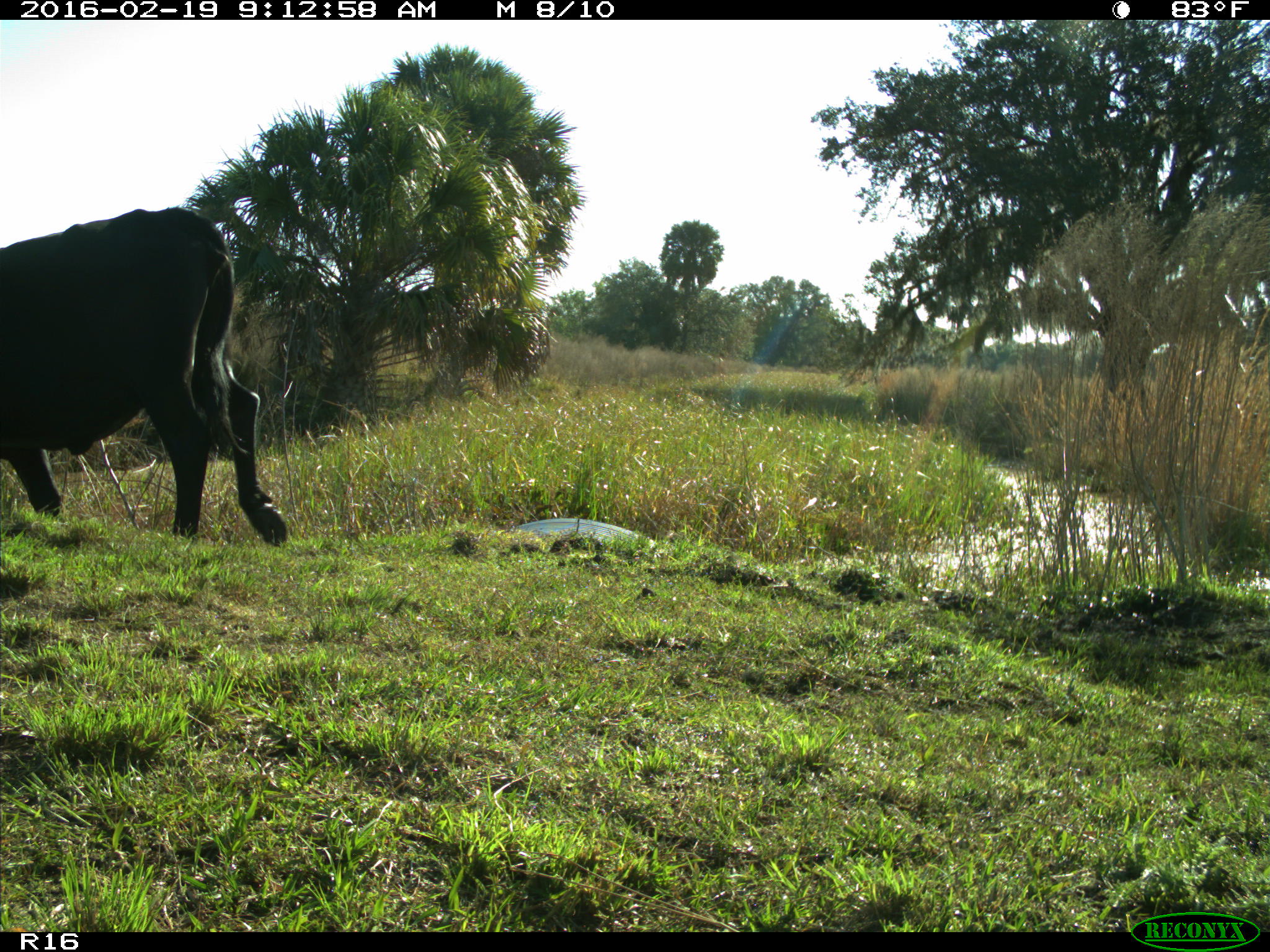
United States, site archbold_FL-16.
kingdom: Animalia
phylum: Chordata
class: Mammalia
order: Artiodactyla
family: Bovidae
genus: Bos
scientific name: Bos taurus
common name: domestic cow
Bos taurus (domestic cow).